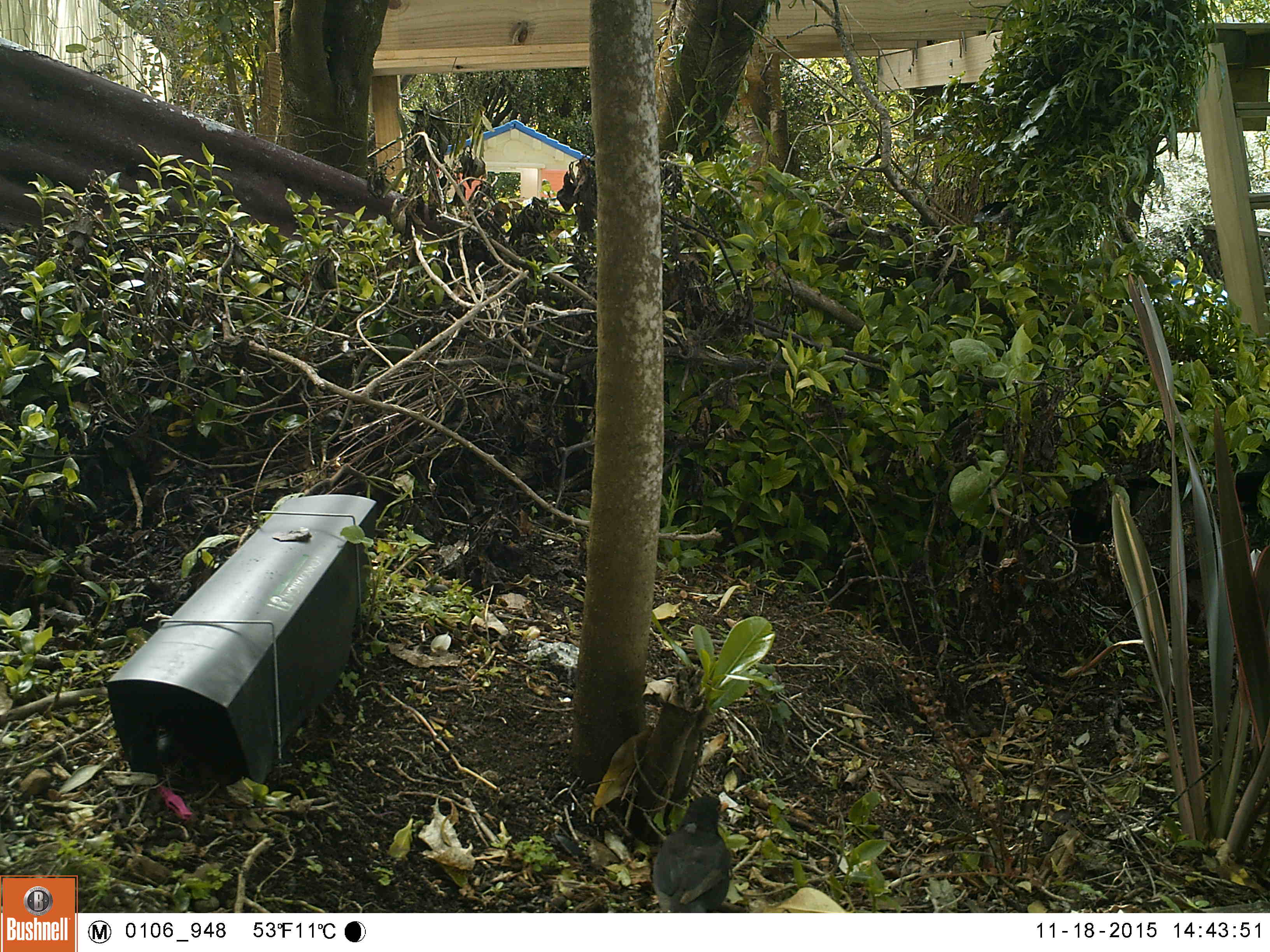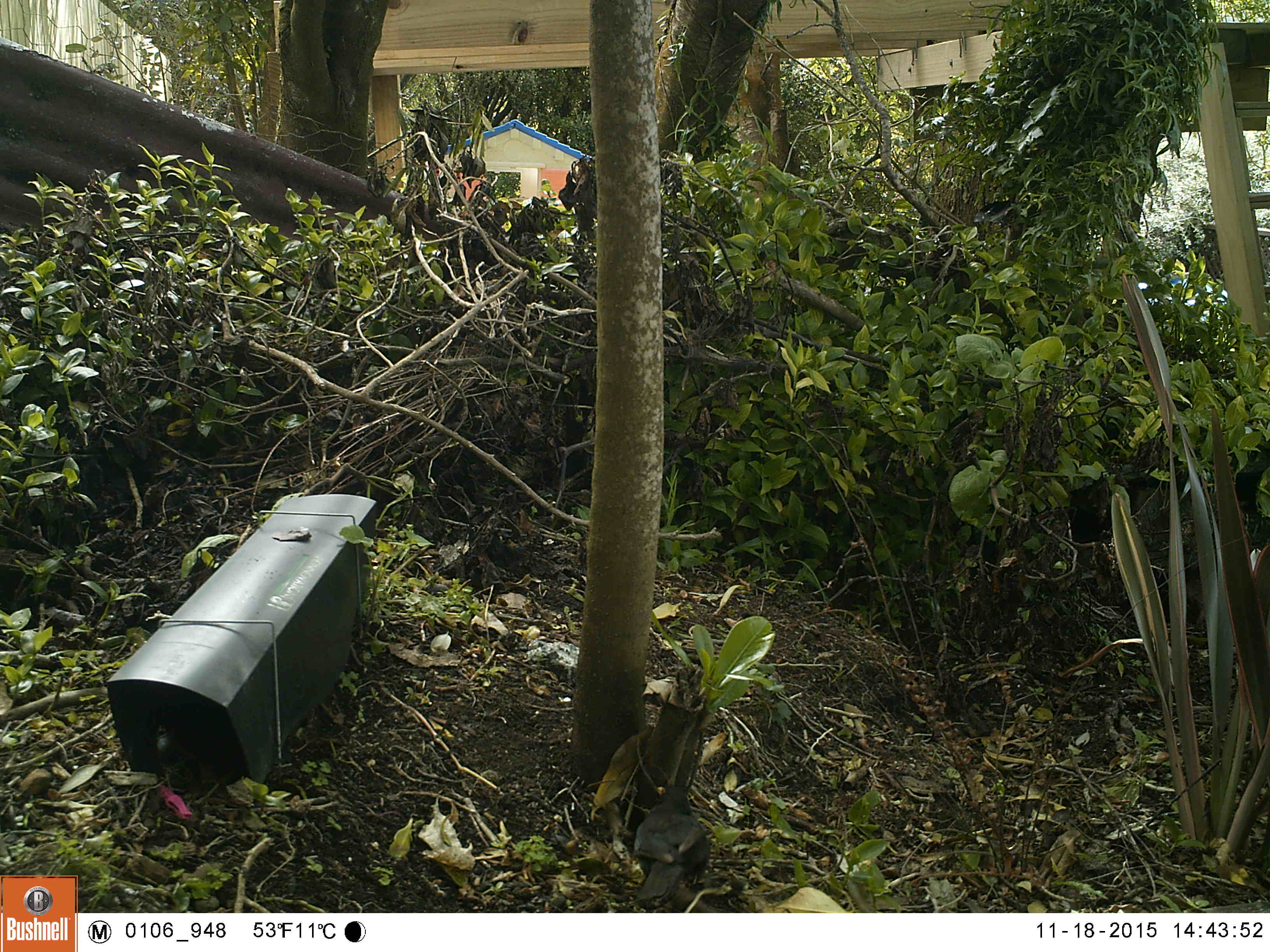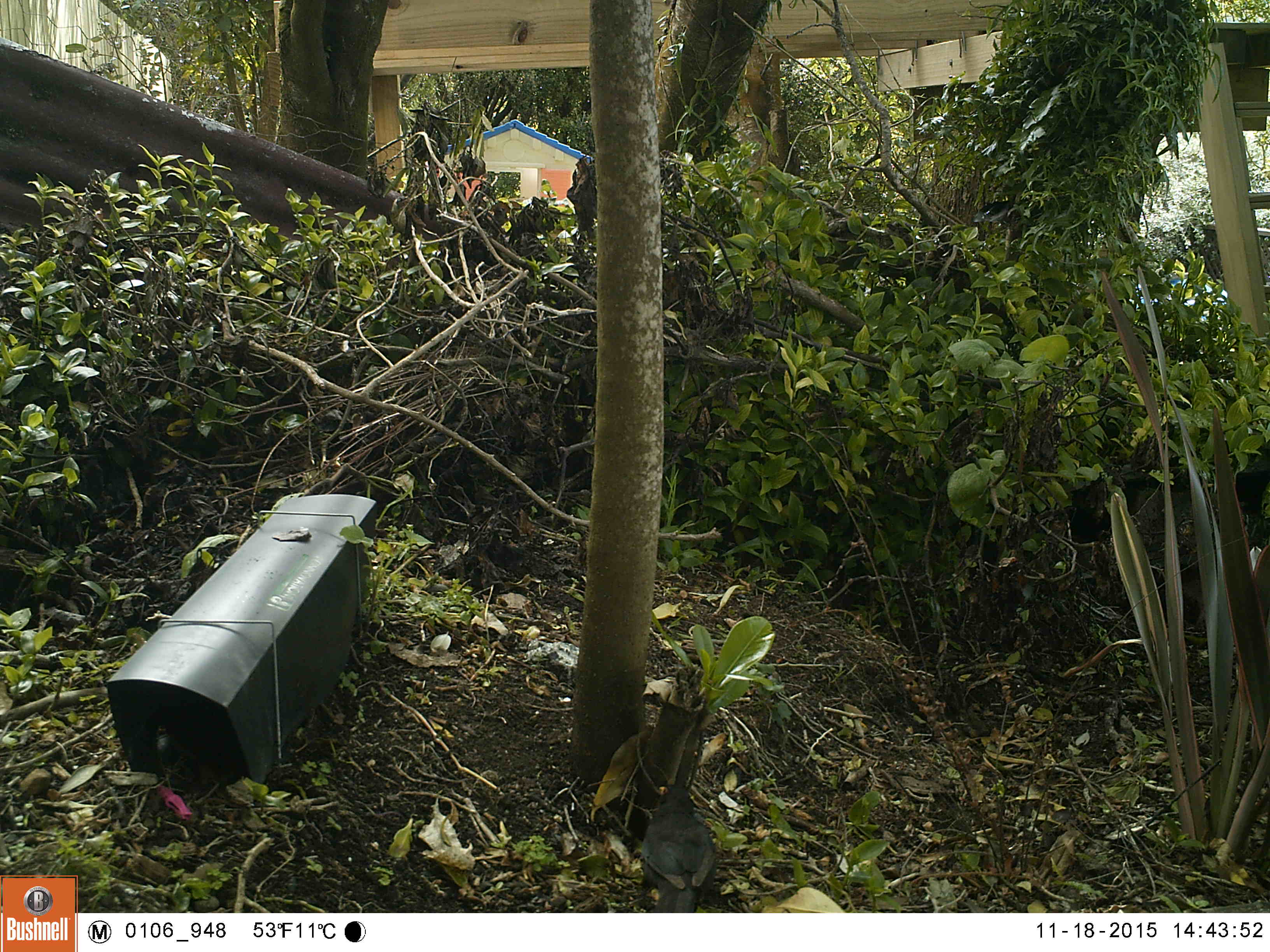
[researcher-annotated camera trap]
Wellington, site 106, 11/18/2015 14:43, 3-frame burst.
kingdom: Animalia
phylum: Chordata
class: Aves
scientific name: Aves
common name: bird